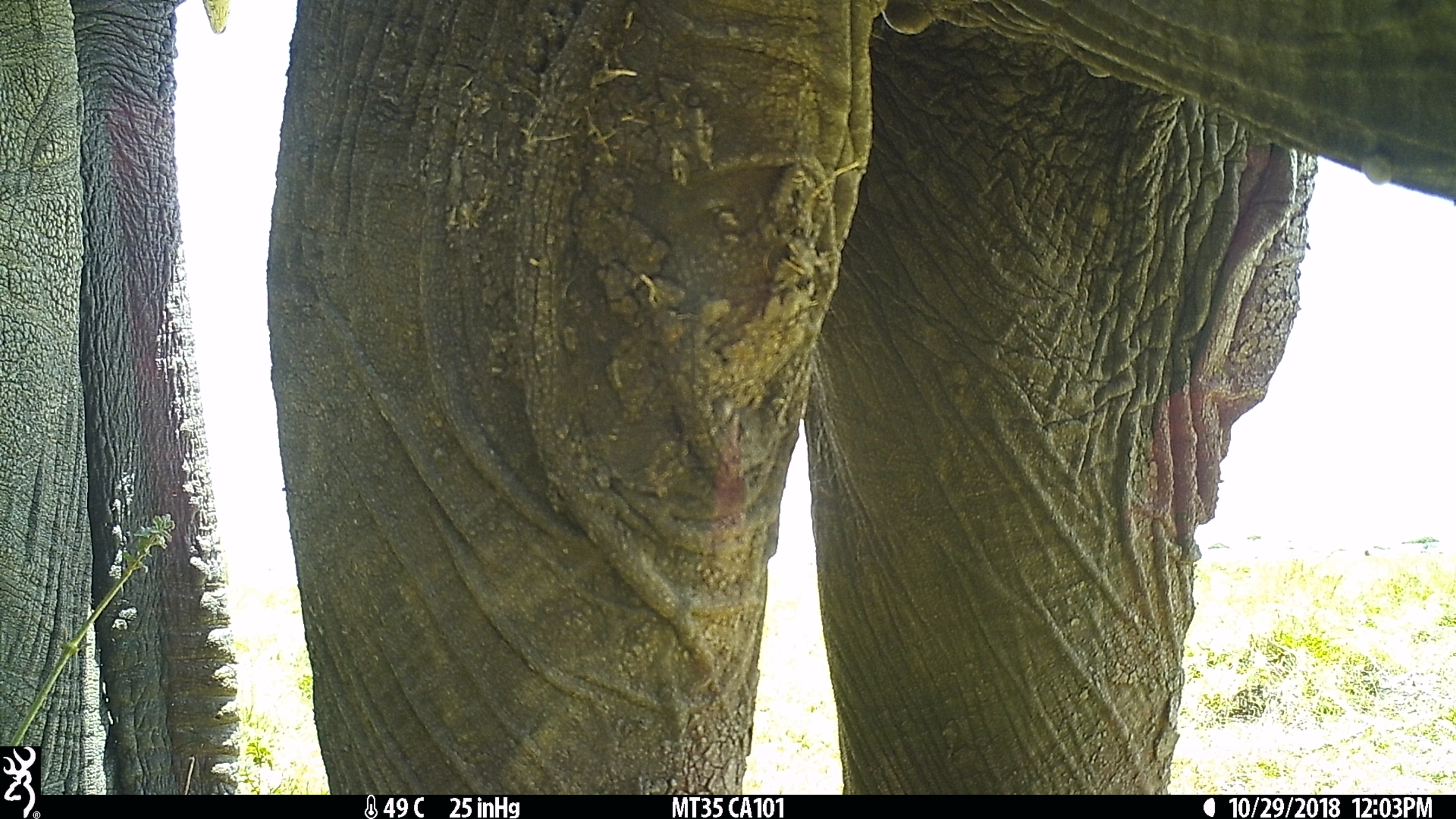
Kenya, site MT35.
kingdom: Animalia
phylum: Chordata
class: Mammalia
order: Proboscidea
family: Elephantidae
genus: Loxodonta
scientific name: Loxodonta africana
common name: elephant